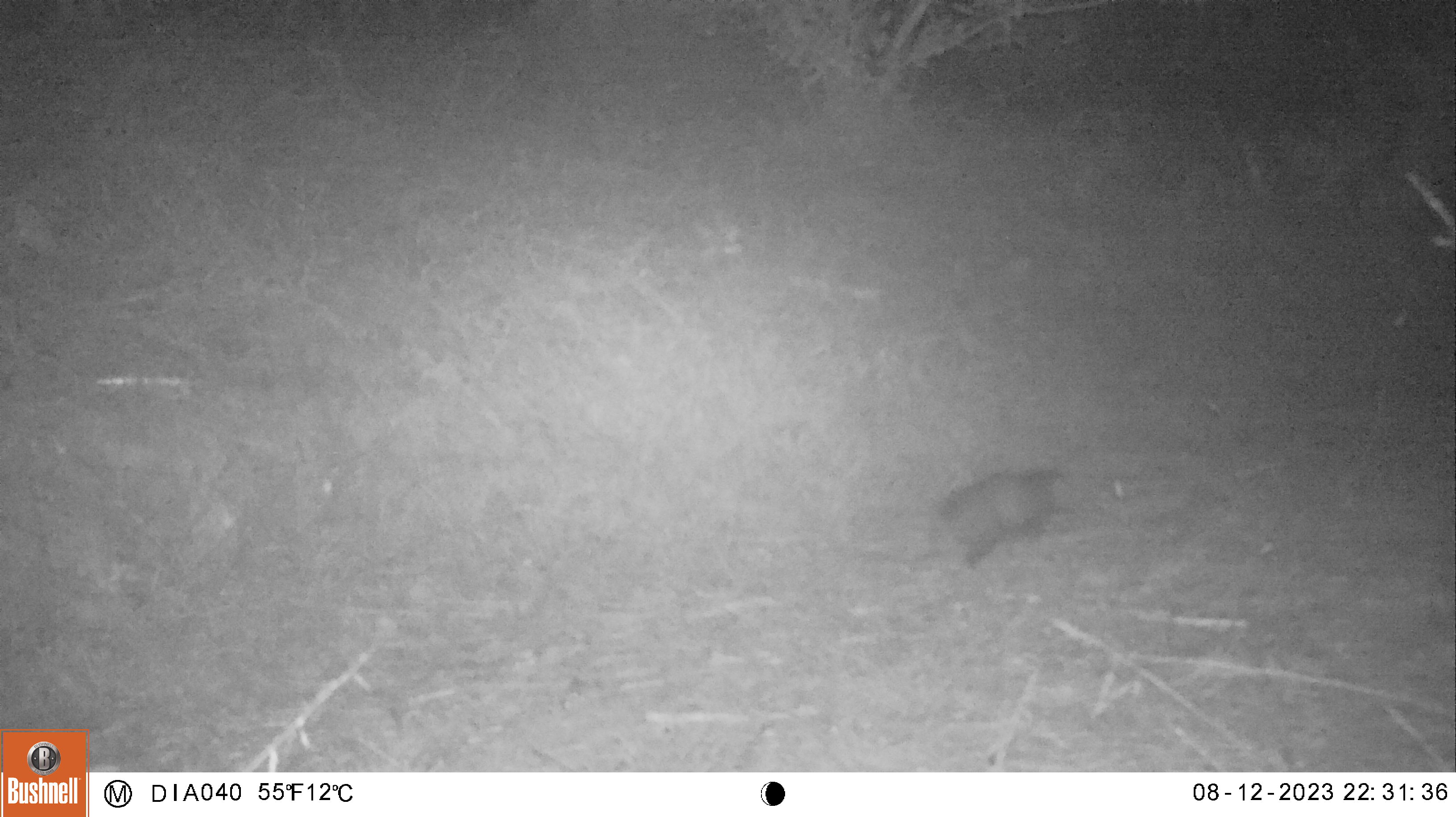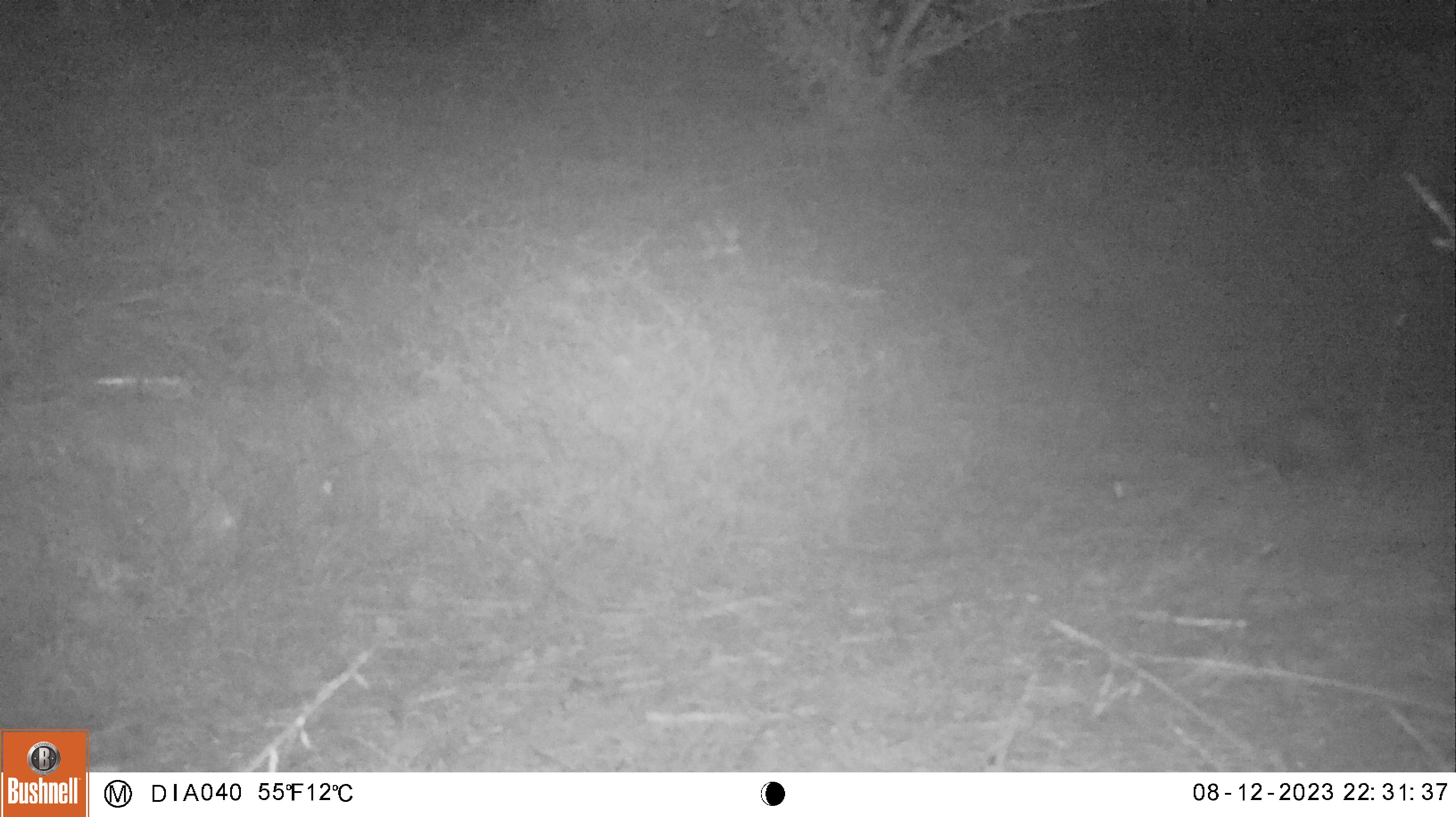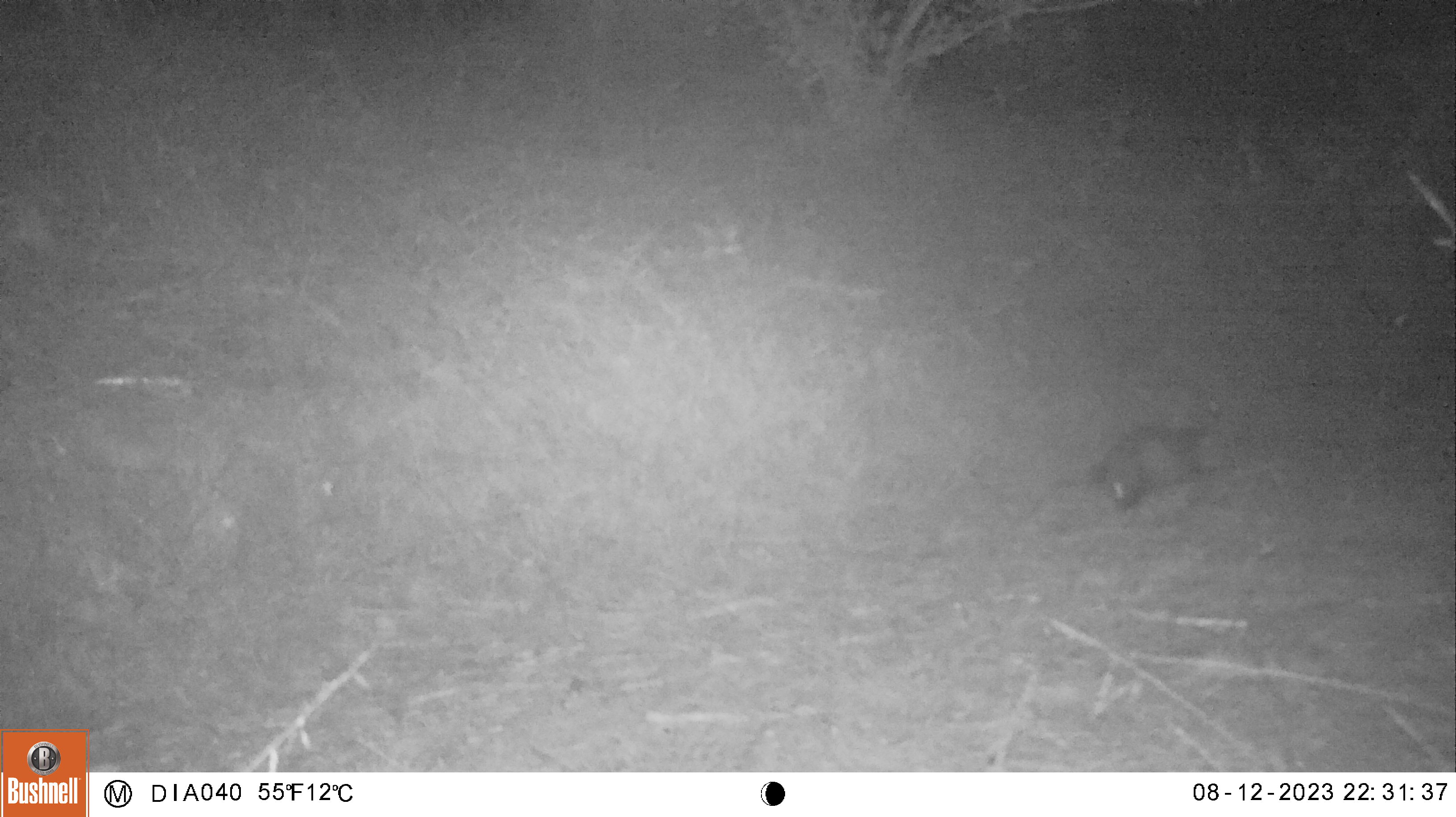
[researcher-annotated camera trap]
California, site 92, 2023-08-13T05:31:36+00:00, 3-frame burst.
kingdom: Animalia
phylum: Chordata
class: Mammalia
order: Didelphimorphia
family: Didelphidae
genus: Didelphis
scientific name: Didelphis virginiana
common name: virginia opossum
Virginia opossum (Didelphis virginiana).